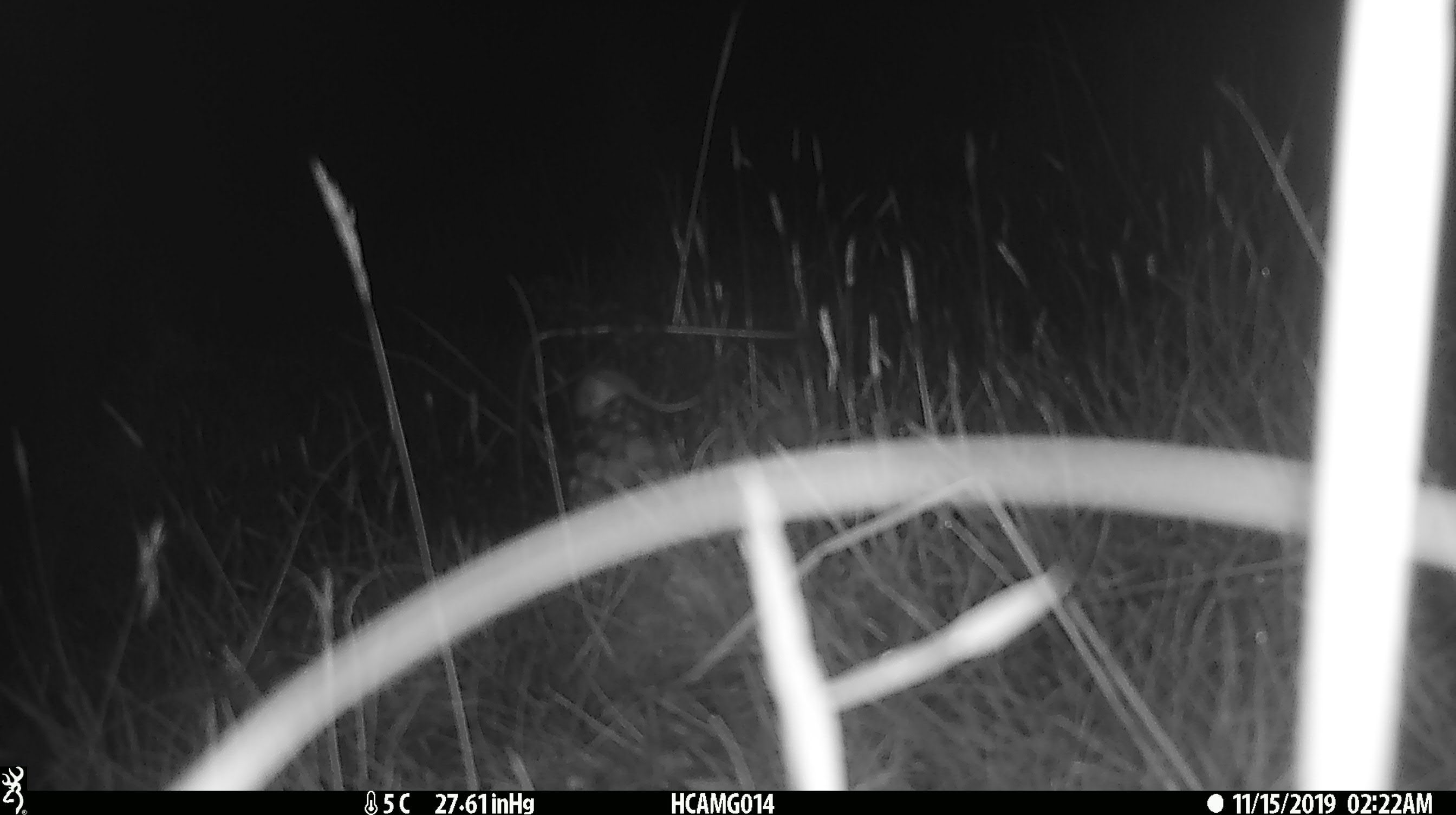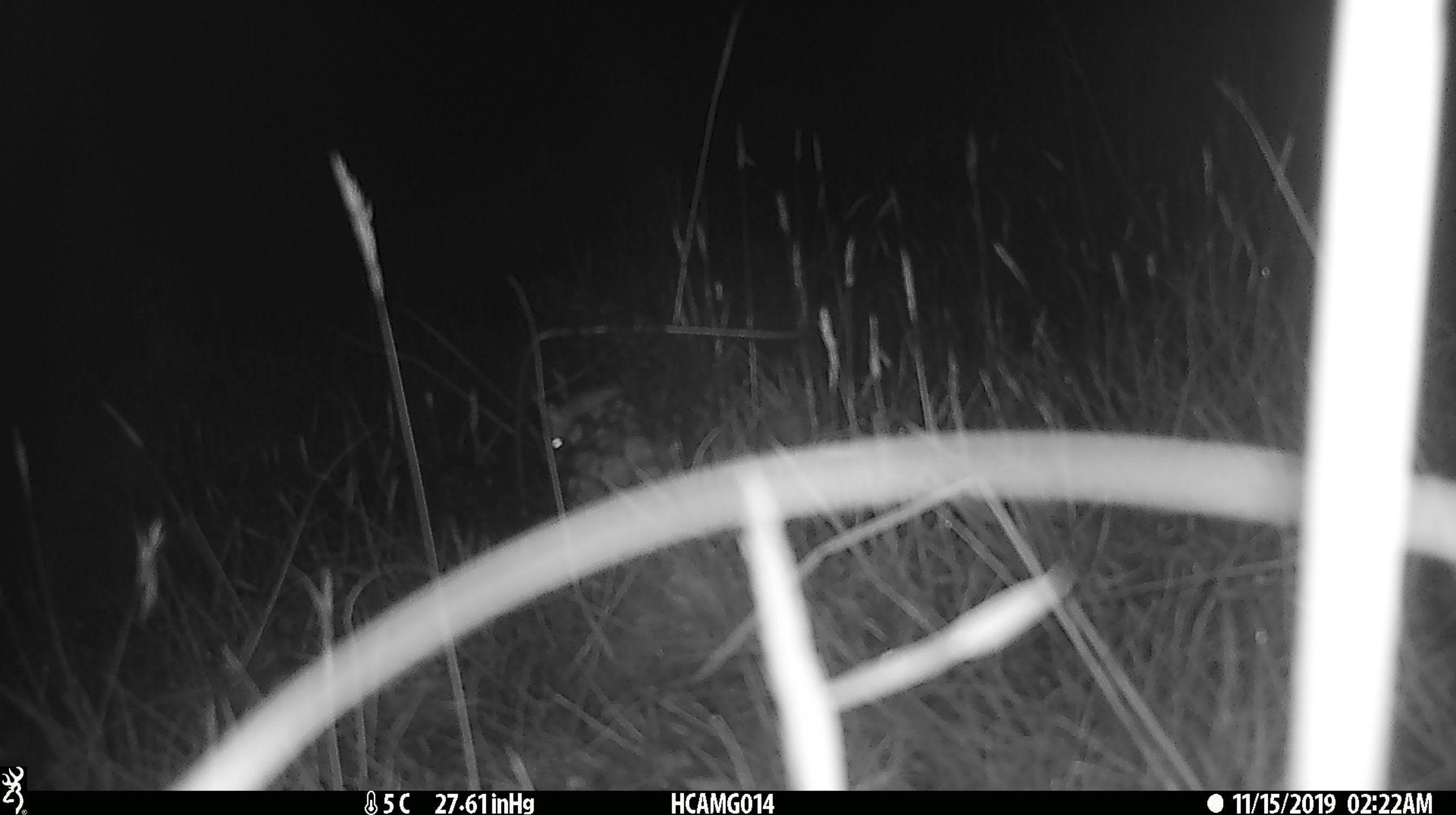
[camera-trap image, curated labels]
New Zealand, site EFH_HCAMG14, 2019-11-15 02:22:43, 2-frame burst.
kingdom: Animalia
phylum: Chordata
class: Mammalia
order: Rodentia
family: Muridae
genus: Mus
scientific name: Mus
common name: mouse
Mouse (Mus).